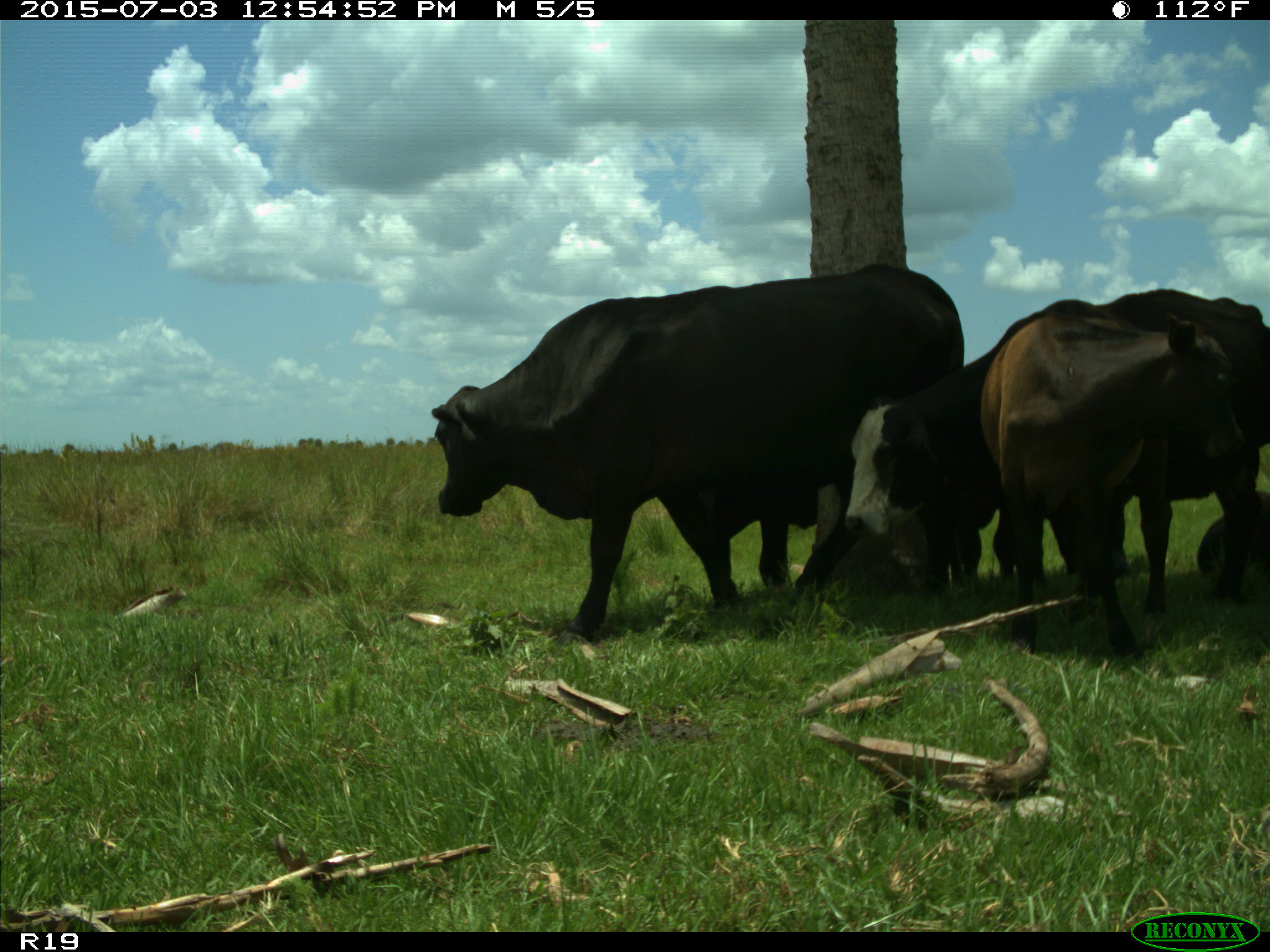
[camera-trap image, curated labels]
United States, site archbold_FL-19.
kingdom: Animalia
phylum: Chordata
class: Mammalia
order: Artiodactyla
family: Bovidae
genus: Bos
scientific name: Bos taurus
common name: domestic cow